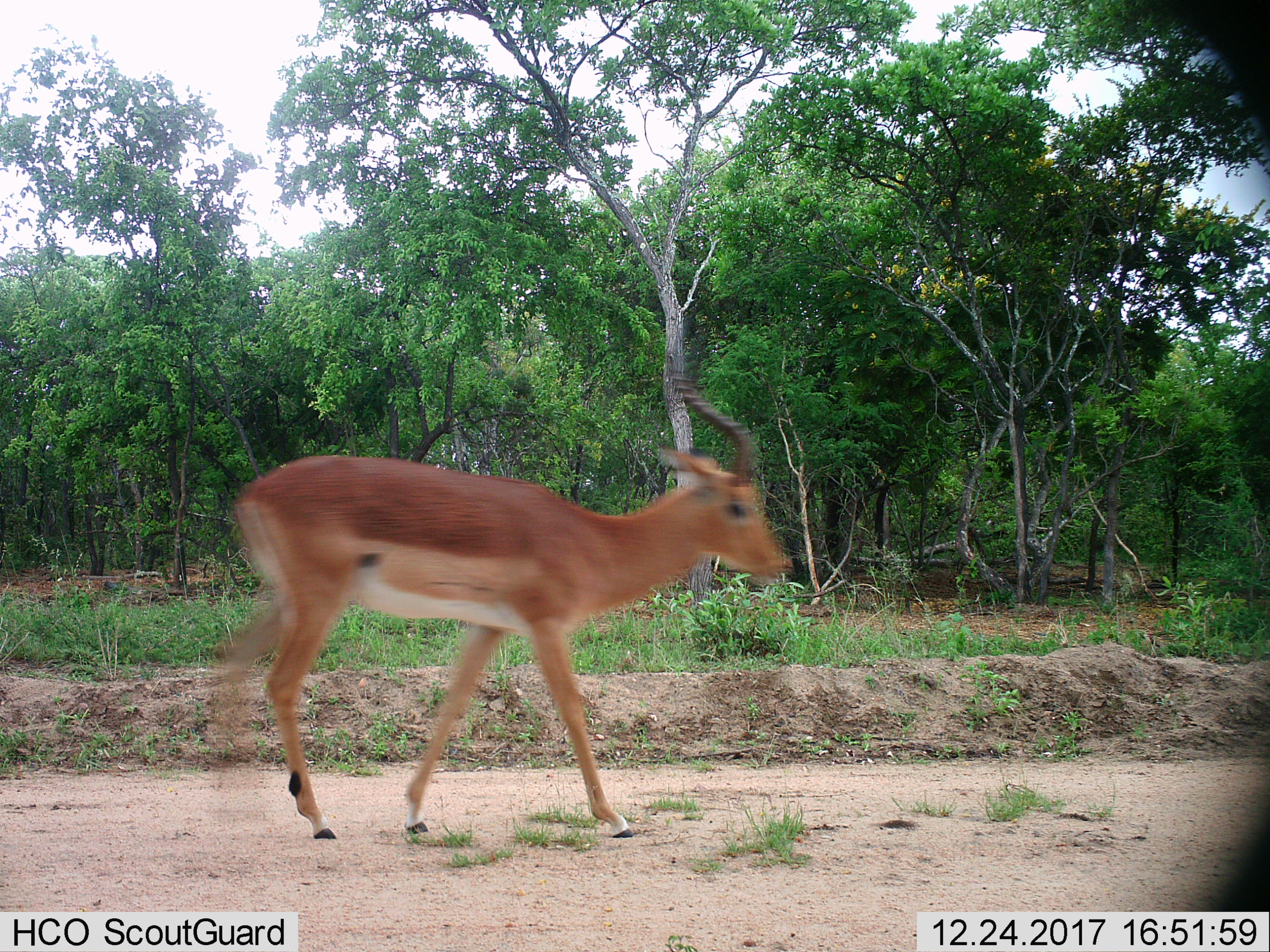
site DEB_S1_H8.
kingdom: Animalia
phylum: Chordata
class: Mammalia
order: Artiodactyla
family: Bovidae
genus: Aepyceros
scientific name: Aepyceros melampus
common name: impala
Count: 1.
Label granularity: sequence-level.